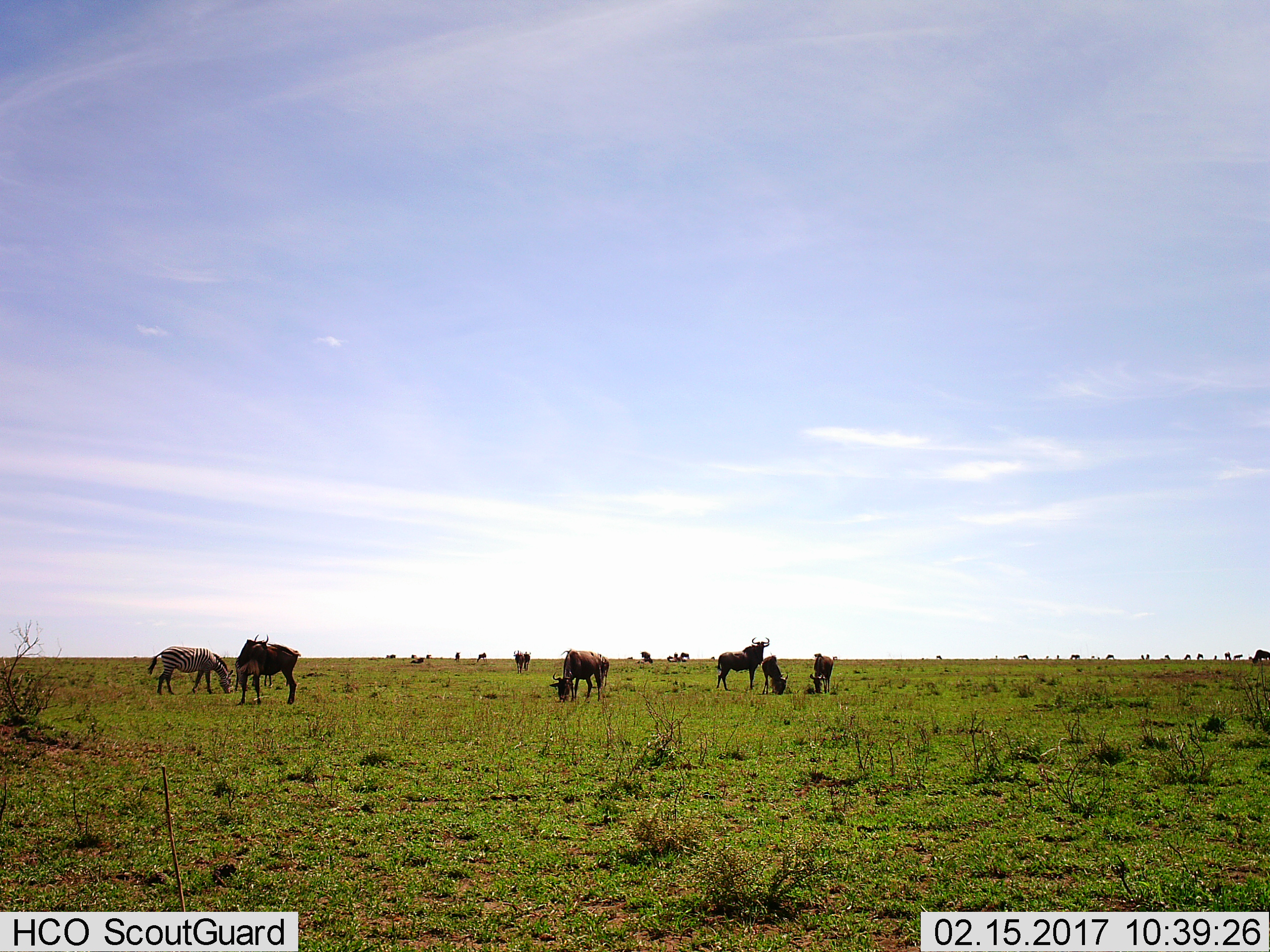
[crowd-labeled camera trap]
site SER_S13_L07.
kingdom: Animalia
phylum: Chordata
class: Mammalia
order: Artiodactyla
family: Bovidae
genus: Connochaetes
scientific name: Connochaetes taurinus taurinus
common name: blue wildebeest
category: wildebeestblue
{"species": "wildebeestblue (blue wildebeest) (Connochaetes taurinus taurinus)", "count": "11-50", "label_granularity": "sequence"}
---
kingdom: Animalia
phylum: Chordata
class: Mammalia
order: Perissodactyla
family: Equidae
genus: Equus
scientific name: Equus quagga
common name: plains zebra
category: zebraplains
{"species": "zebraplains (plains zebra) (Equus quagga)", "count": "1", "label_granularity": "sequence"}